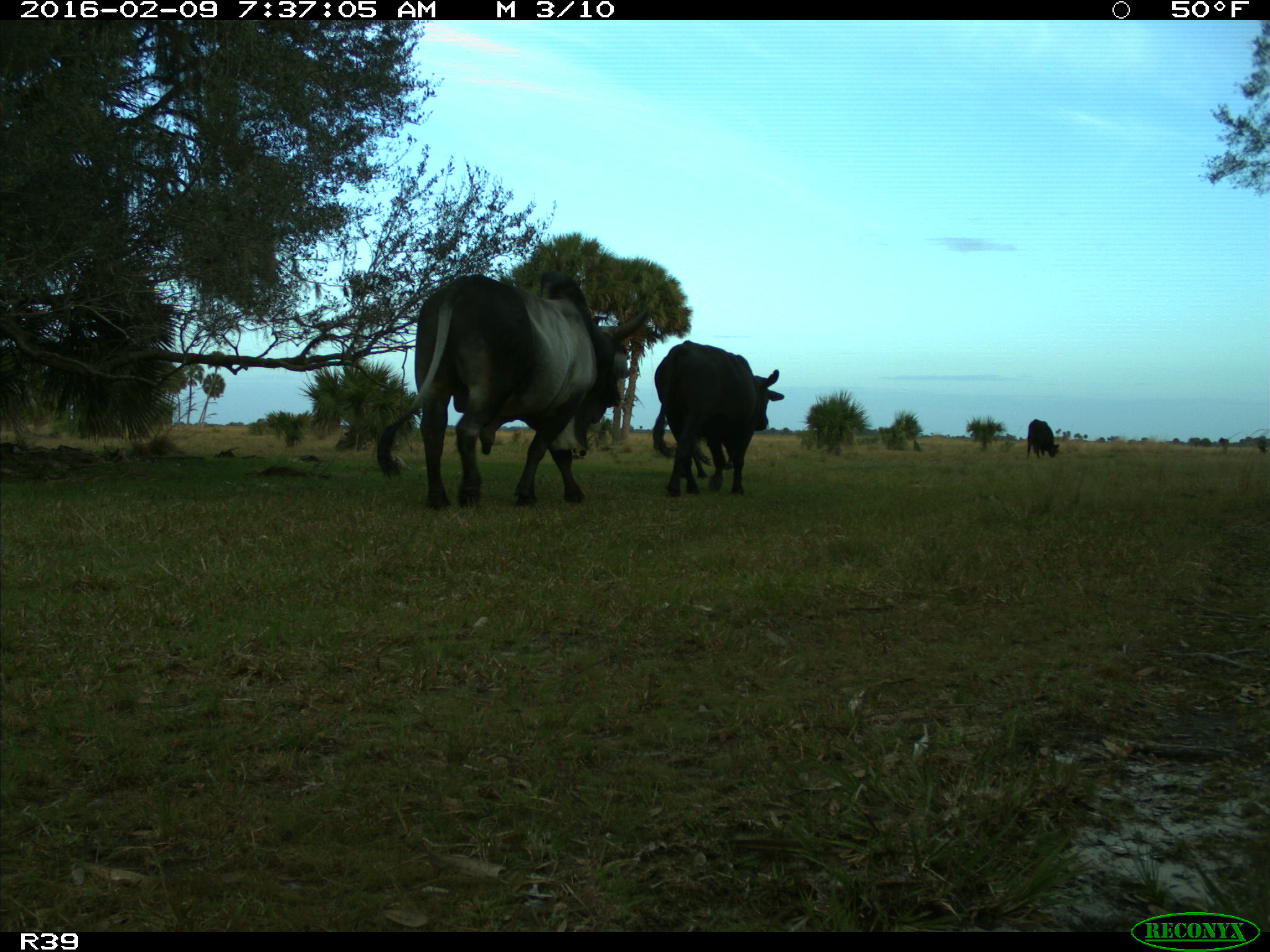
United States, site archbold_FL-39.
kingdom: Animalia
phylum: Chordata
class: Mammalia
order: Artiodactyla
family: Bovidae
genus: Bos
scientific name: Bos taurus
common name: domestic cow